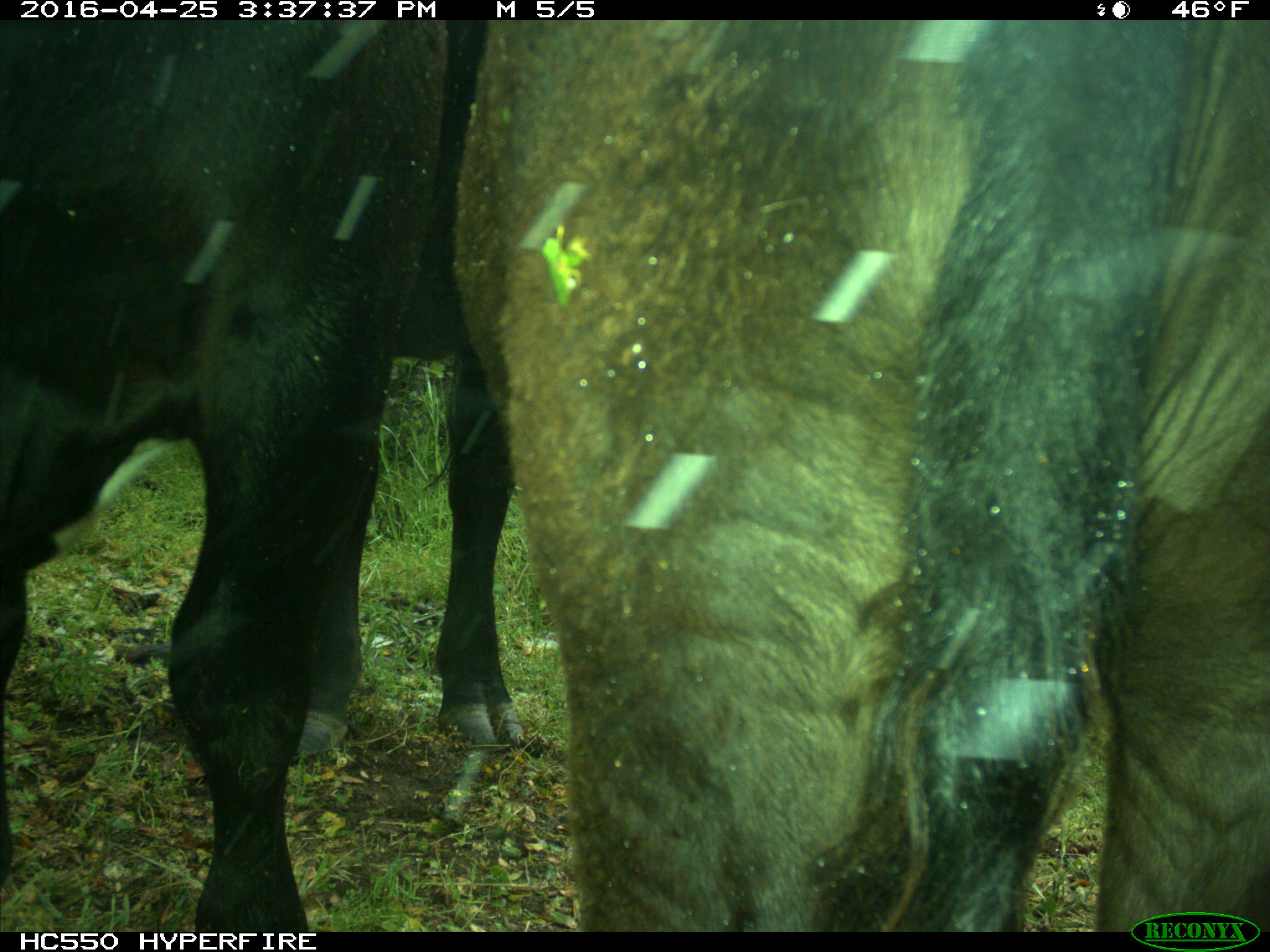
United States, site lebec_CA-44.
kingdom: Animalia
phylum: Chordata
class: Mammalia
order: Artiodactyla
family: Bovidae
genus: Bos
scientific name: Bos taurus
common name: domestic cow